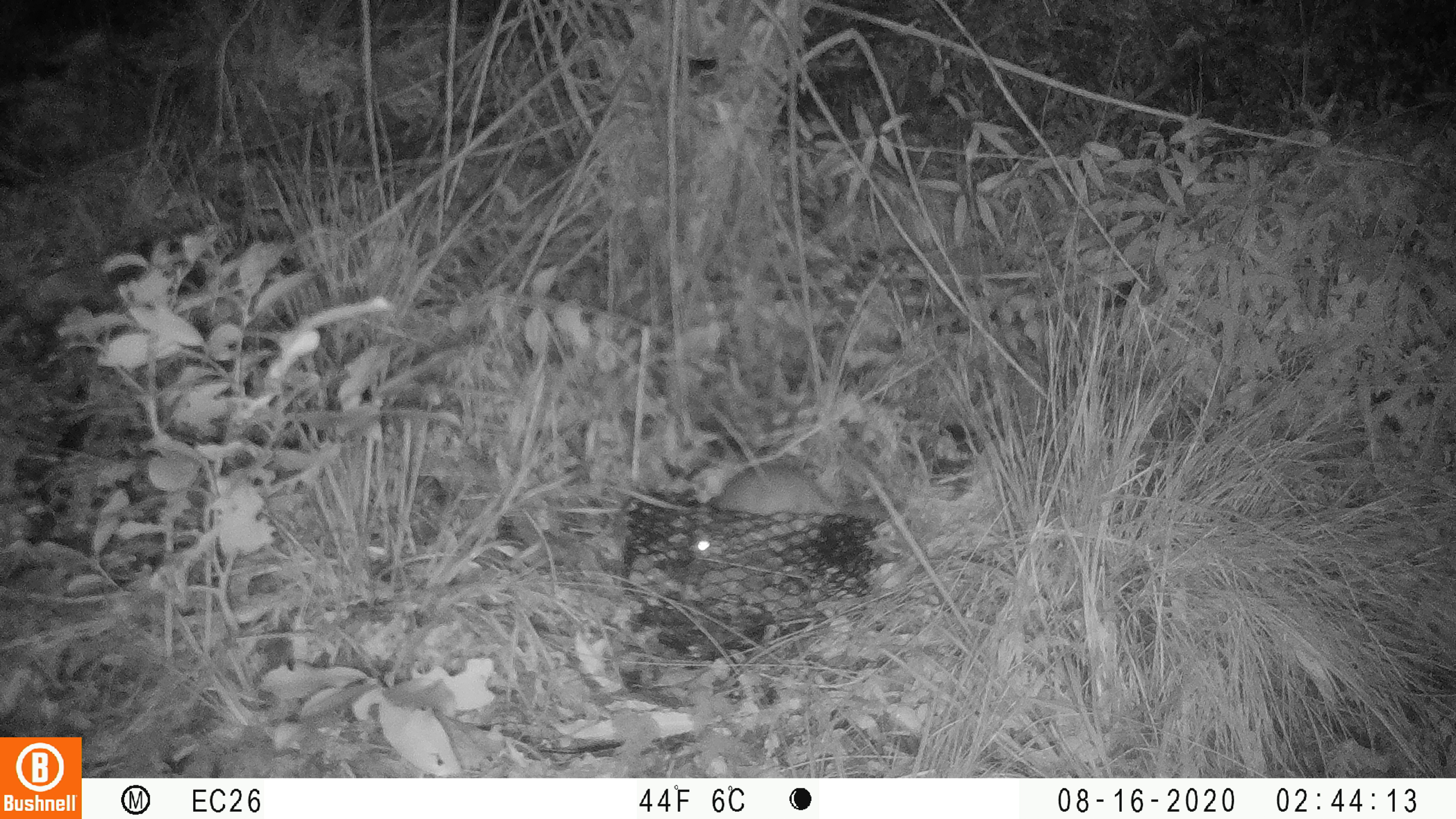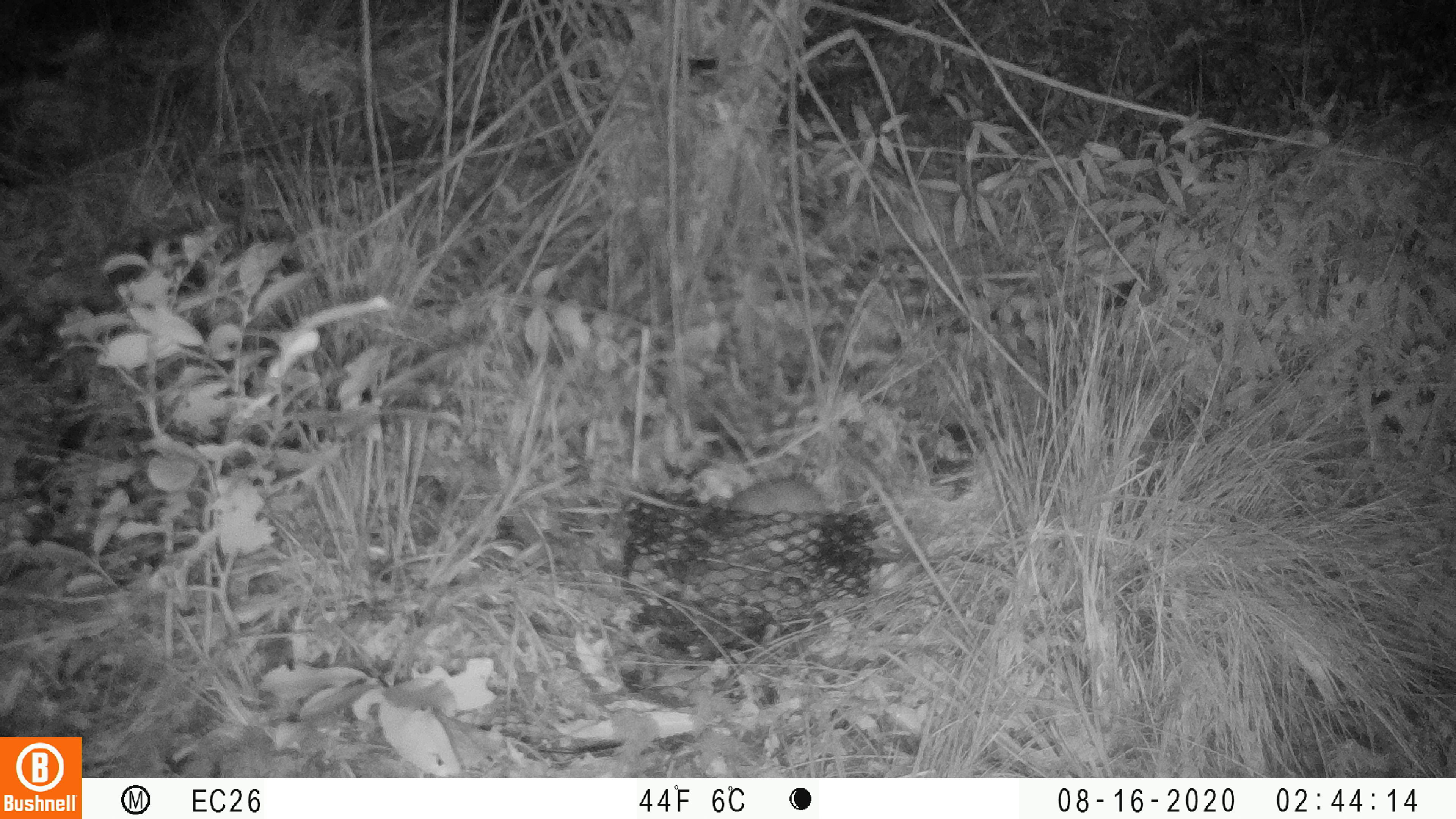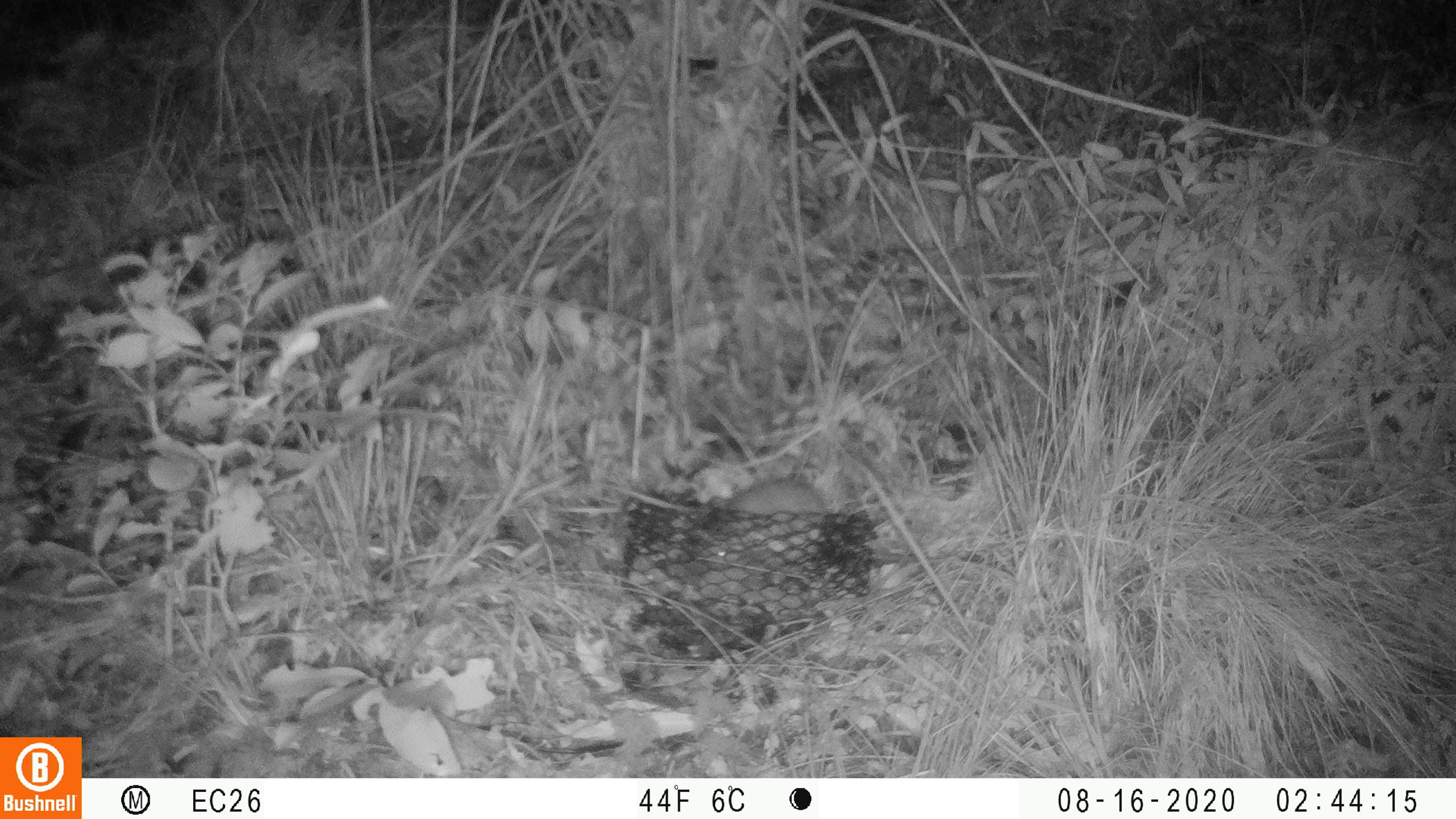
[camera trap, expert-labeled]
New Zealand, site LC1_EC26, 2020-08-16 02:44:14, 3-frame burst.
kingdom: Animalia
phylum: Chordata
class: Mammalia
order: Rodentia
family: Muridae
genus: Rattus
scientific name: Rattus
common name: rat